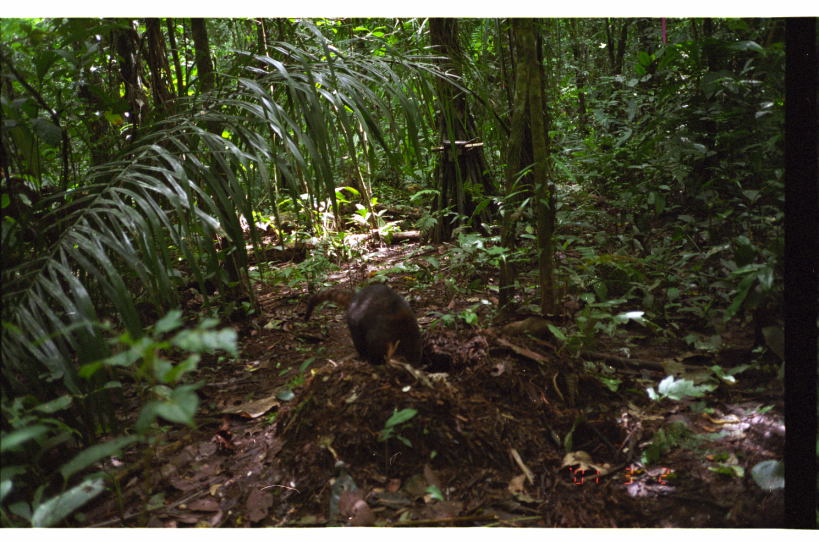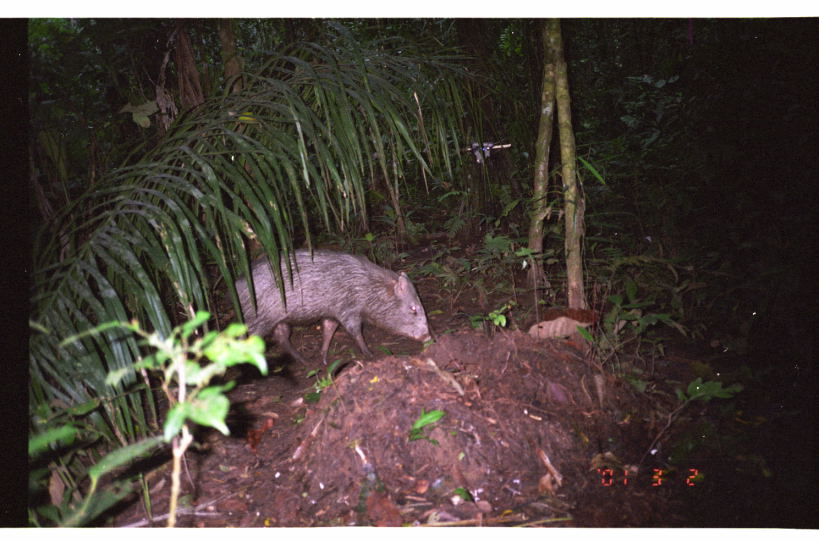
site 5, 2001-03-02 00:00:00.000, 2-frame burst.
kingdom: Animalia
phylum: Chordata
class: Mammalia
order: Carnivora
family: Procyonidae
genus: Nasua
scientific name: Nasua nasua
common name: south american coati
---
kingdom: Animalia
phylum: Chordata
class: Mammalia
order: Artiodactyla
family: Tayassuidae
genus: Pecari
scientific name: Pecari tajacu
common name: collared peccary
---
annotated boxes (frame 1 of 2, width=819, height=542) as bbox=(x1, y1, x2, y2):
nasua nasua: bbox=(303, 283, 424, 368)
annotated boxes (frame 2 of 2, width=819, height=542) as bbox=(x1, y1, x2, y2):
pecari tajacu: bbox=(225, 248, 432, 368)